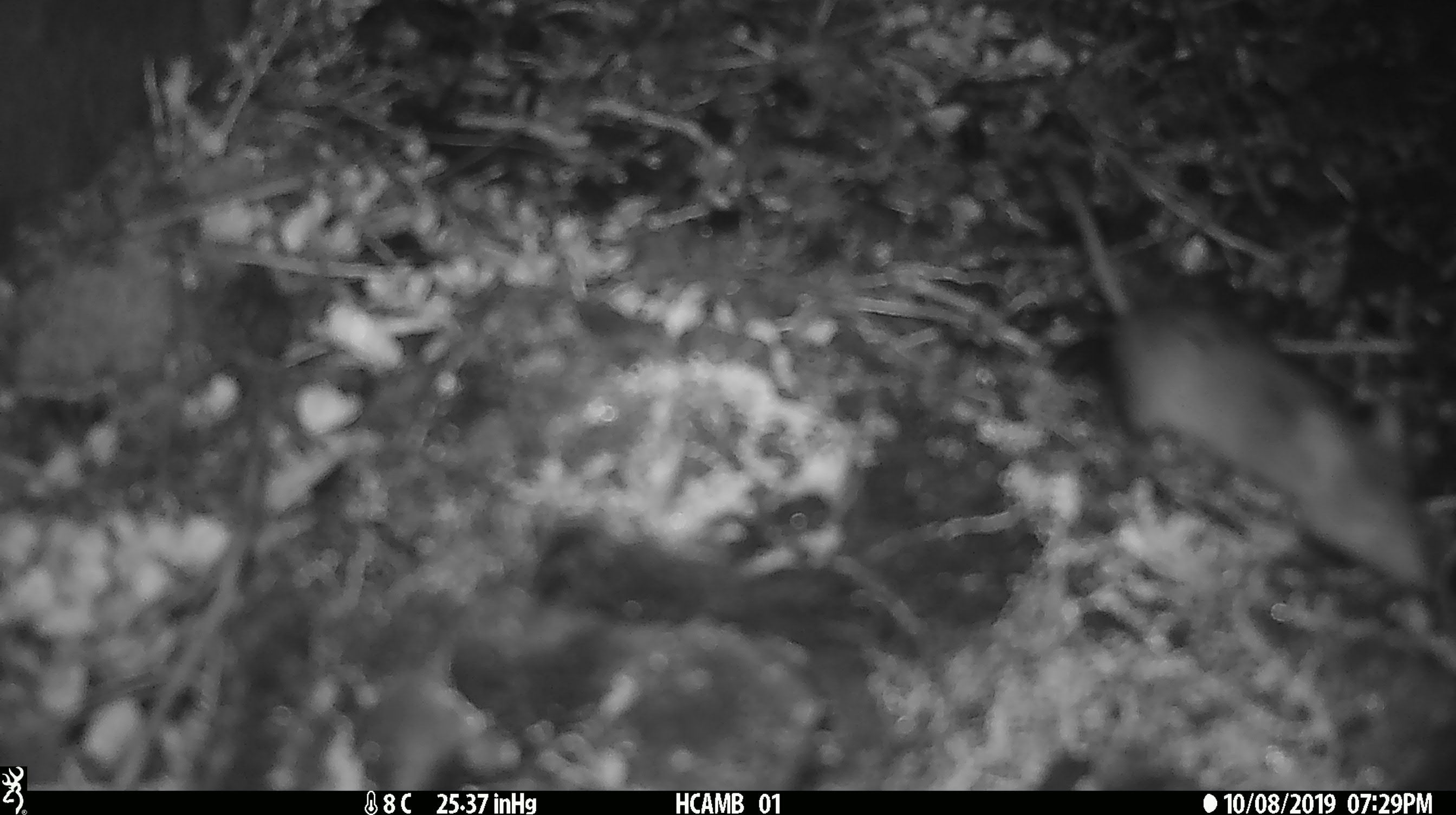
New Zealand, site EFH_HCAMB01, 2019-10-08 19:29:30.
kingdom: Animalia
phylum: Chordata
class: Mammalia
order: Rodentia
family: Muridae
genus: Mus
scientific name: Mus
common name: mouse